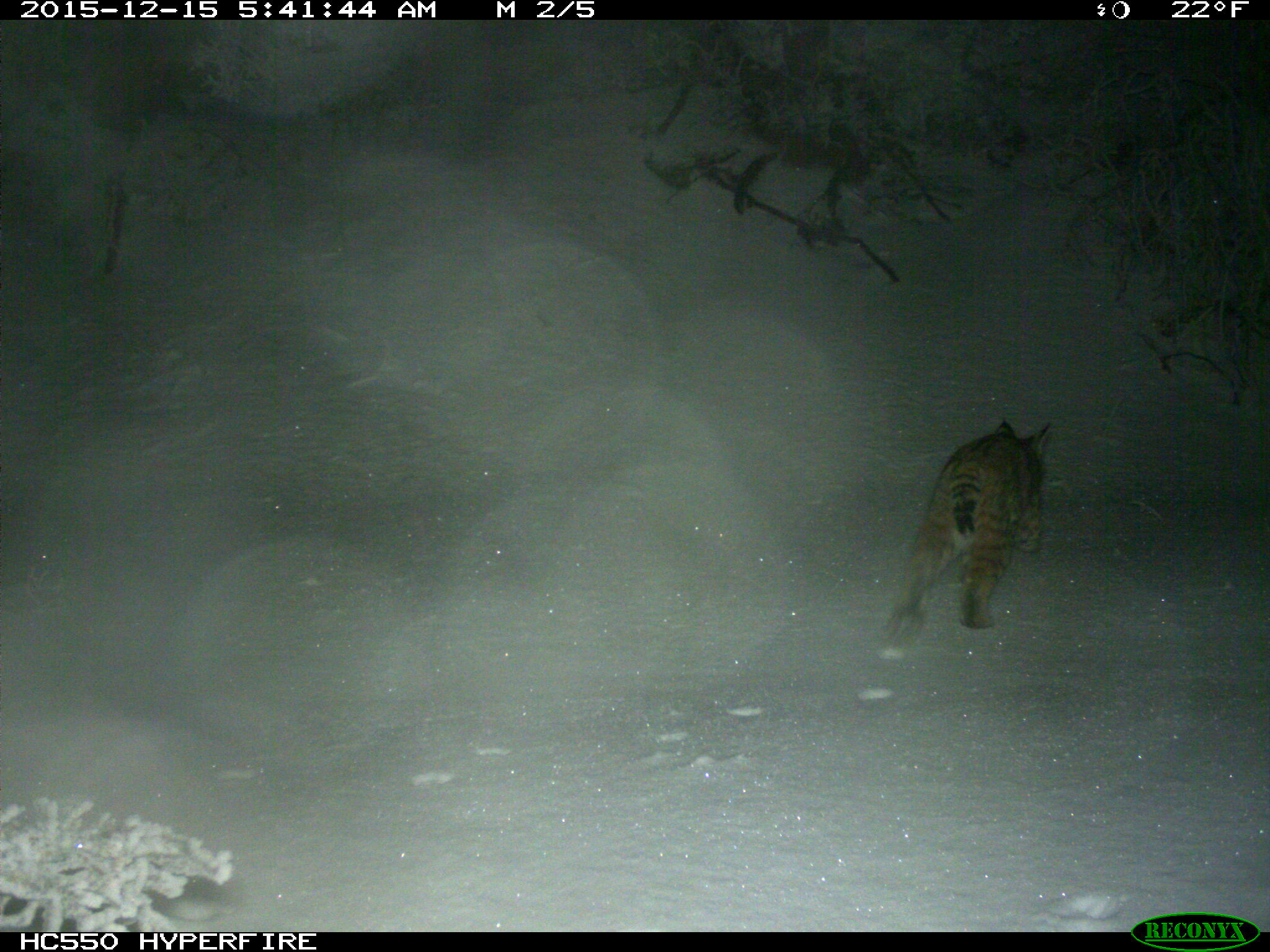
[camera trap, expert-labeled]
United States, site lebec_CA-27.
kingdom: Animalia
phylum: Chordata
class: Mammalia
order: Carnivora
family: Felidae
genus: Lynx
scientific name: Lynx rufus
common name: bobcat